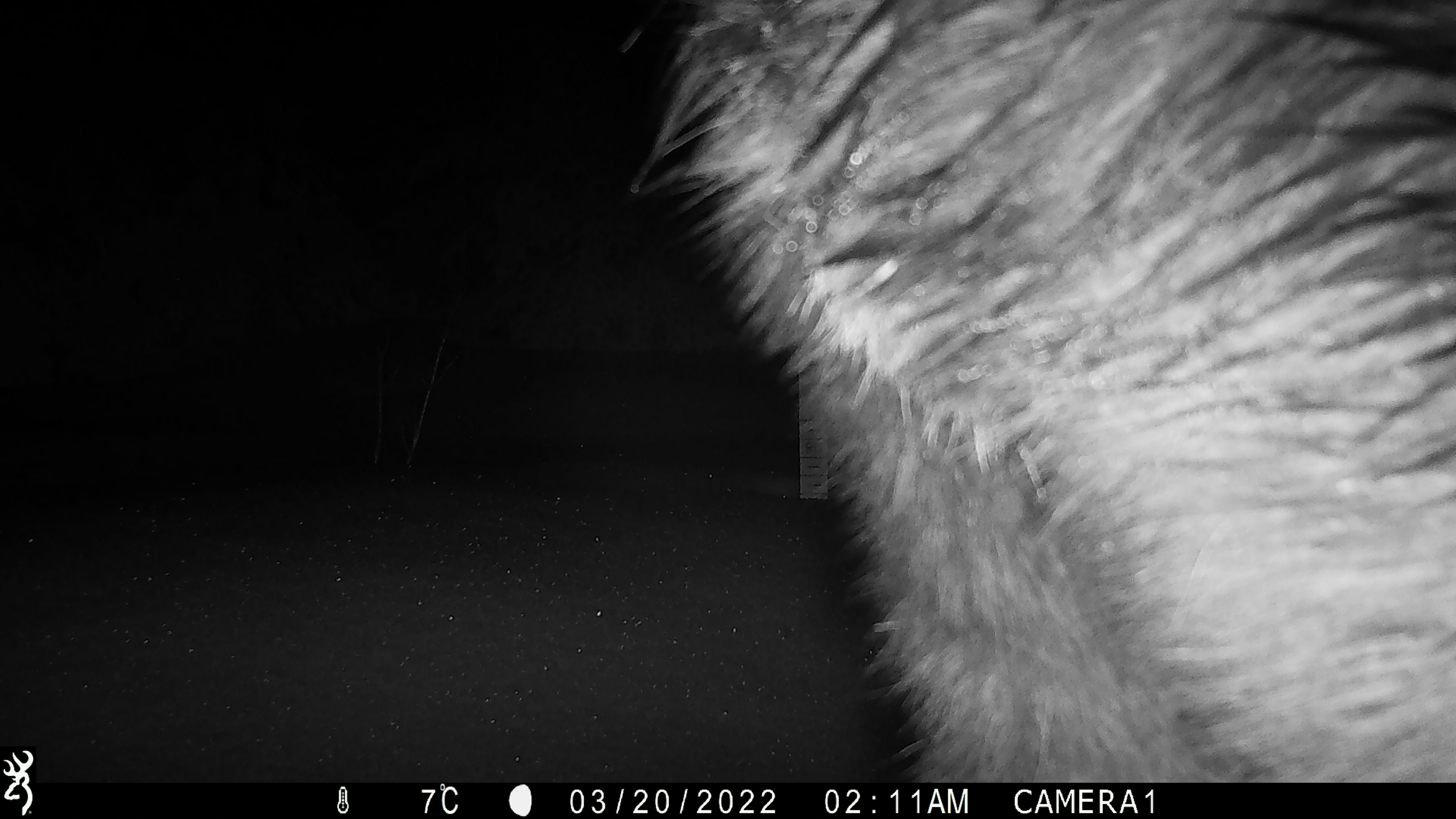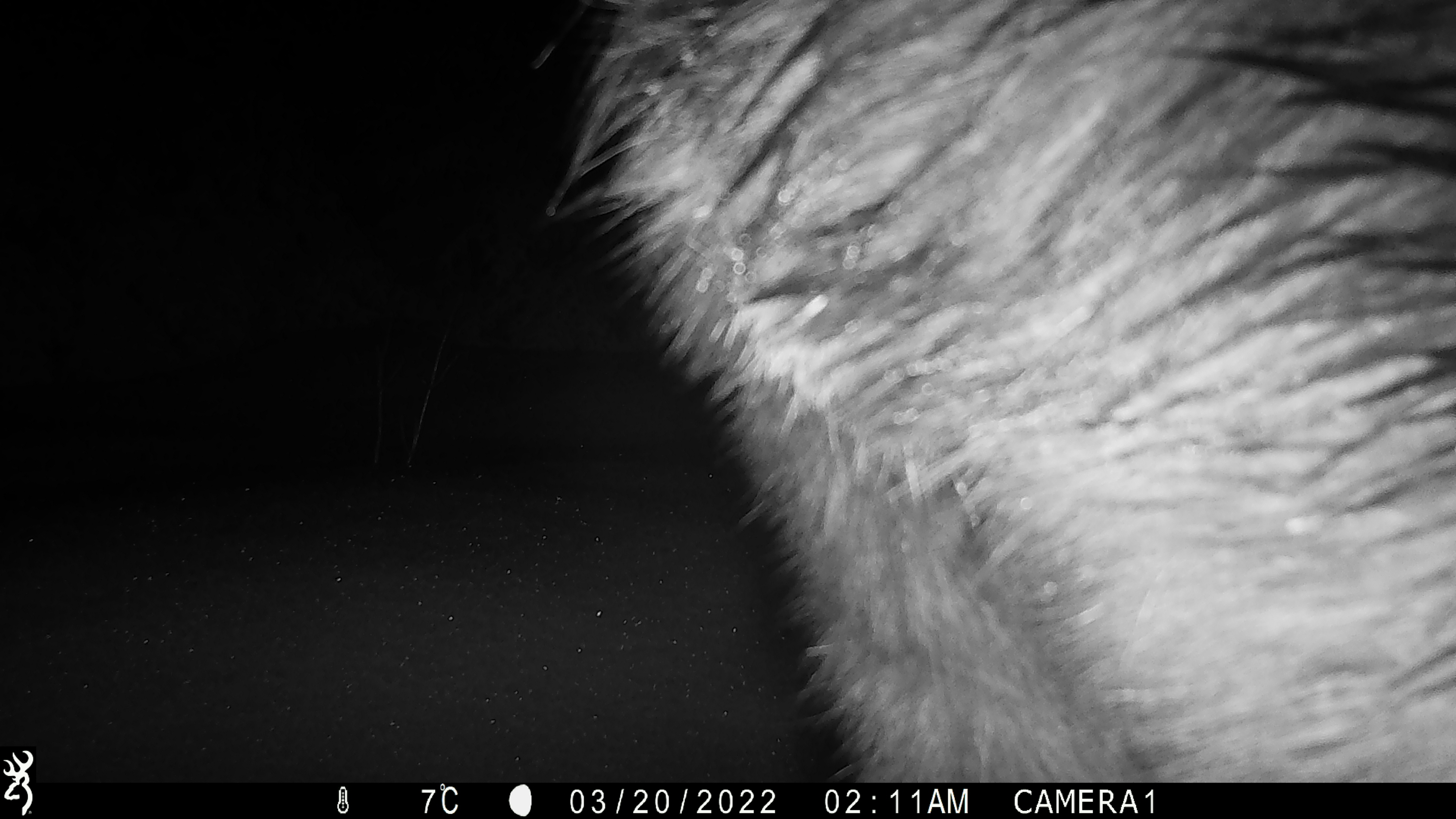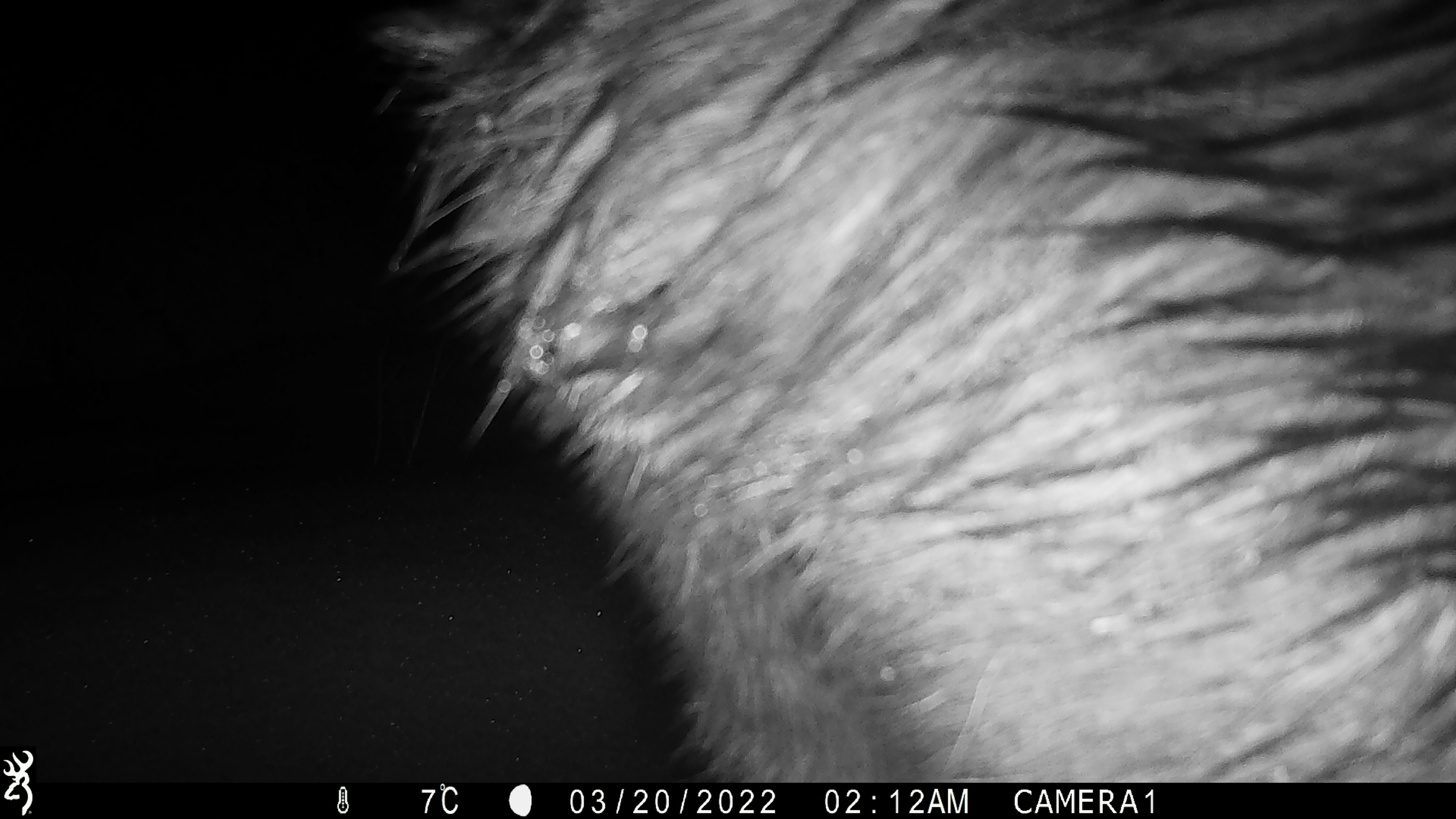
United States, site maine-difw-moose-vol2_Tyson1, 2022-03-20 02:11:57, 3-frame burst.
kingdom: Animalia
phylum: Chordata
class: Mammalia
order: Artiodactyla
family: Cervidae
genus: Alces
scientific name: Alces alces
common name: moose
Moose (Alces alces).